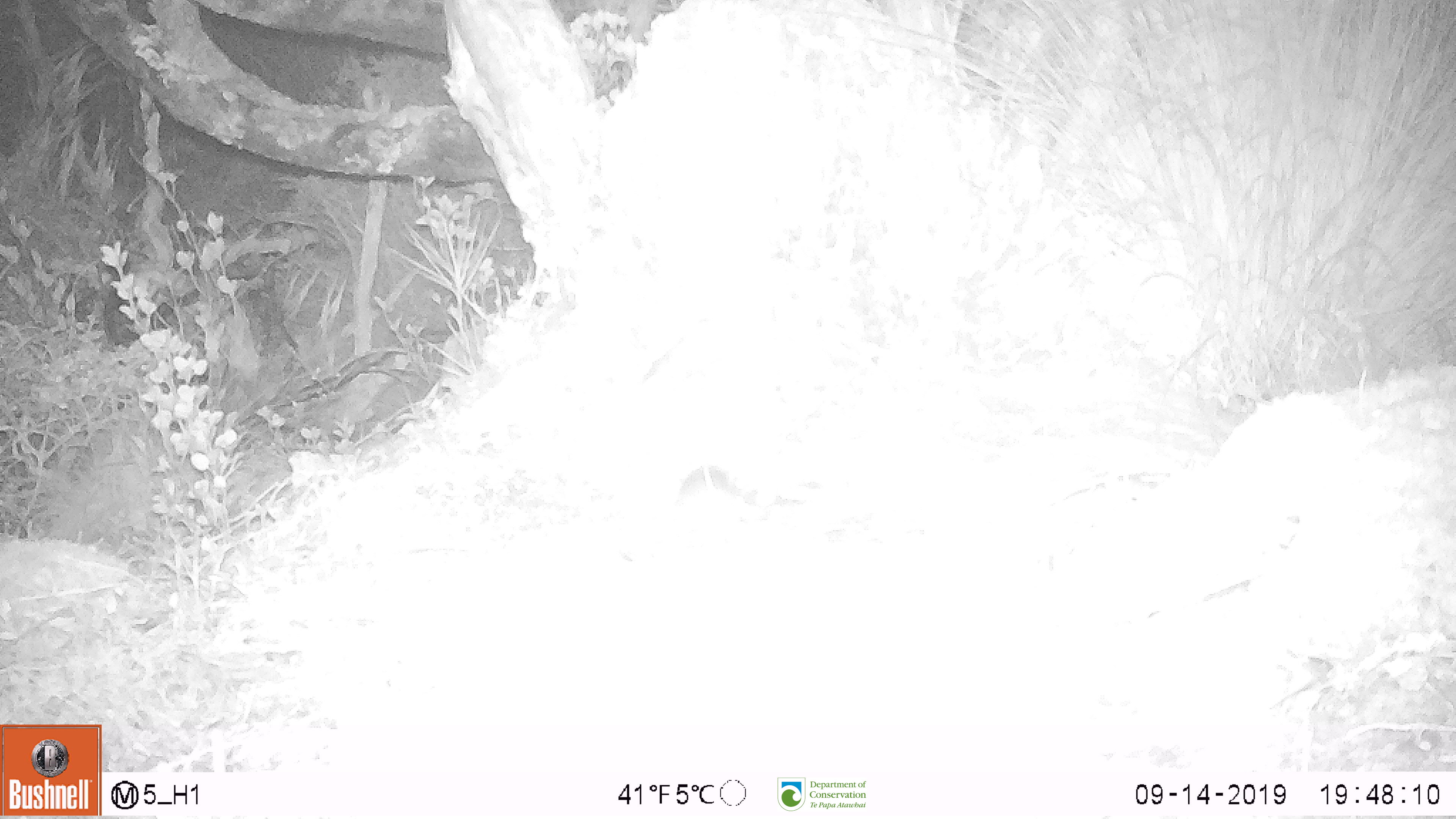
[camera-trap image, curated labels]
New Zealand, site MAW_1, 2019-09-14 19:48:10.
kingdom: Animalia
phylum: Chordata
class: Mammalia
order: Rodentia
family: Muridae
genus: Mus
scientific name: Mus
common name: mouse